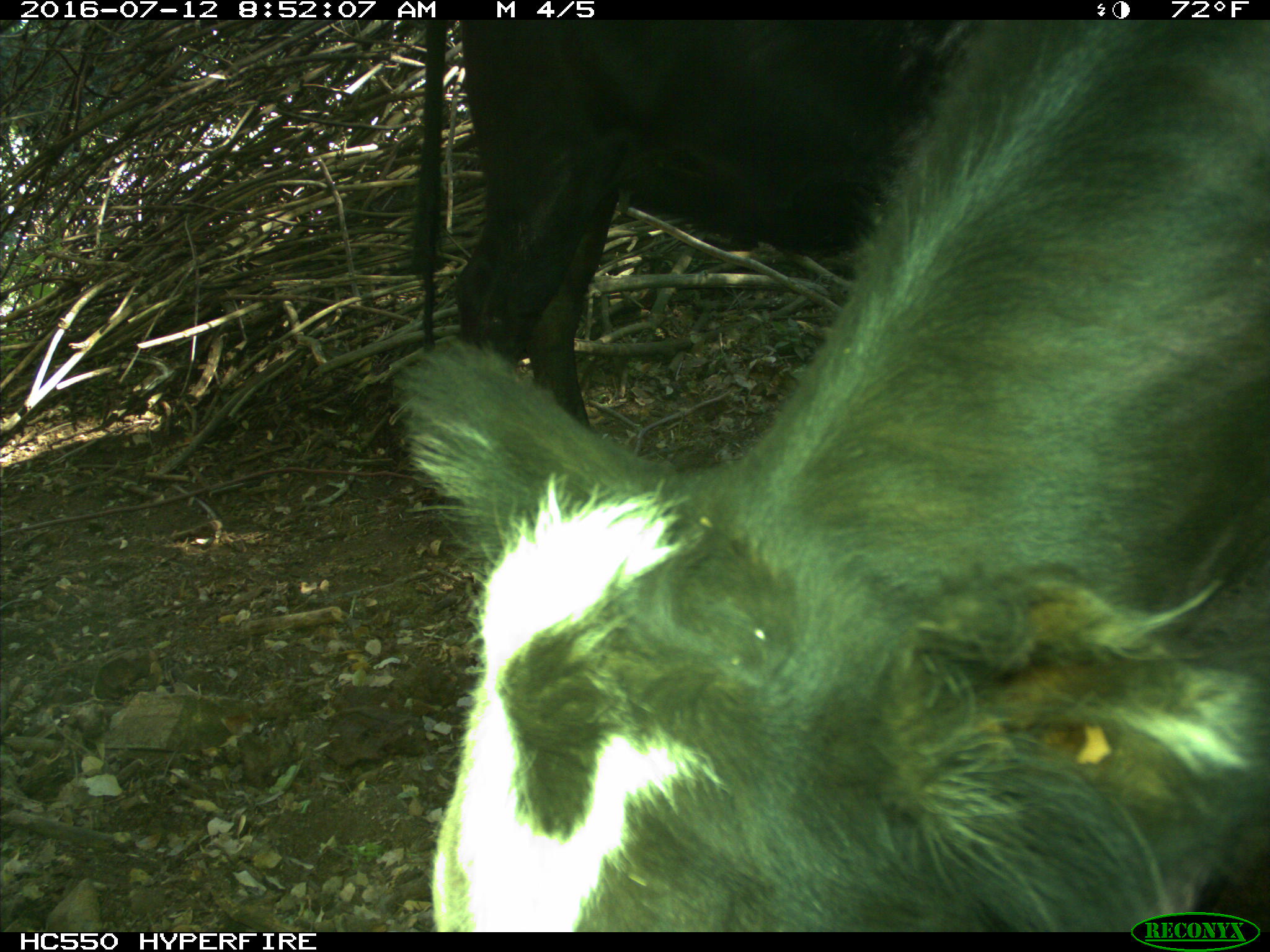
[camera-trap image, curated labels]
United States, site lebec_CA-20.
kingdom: Animalia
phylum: Chordata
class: Mammalia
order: Artiodactyla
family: Bovidae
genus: Bos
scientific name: Bos taurus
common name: domestic cow